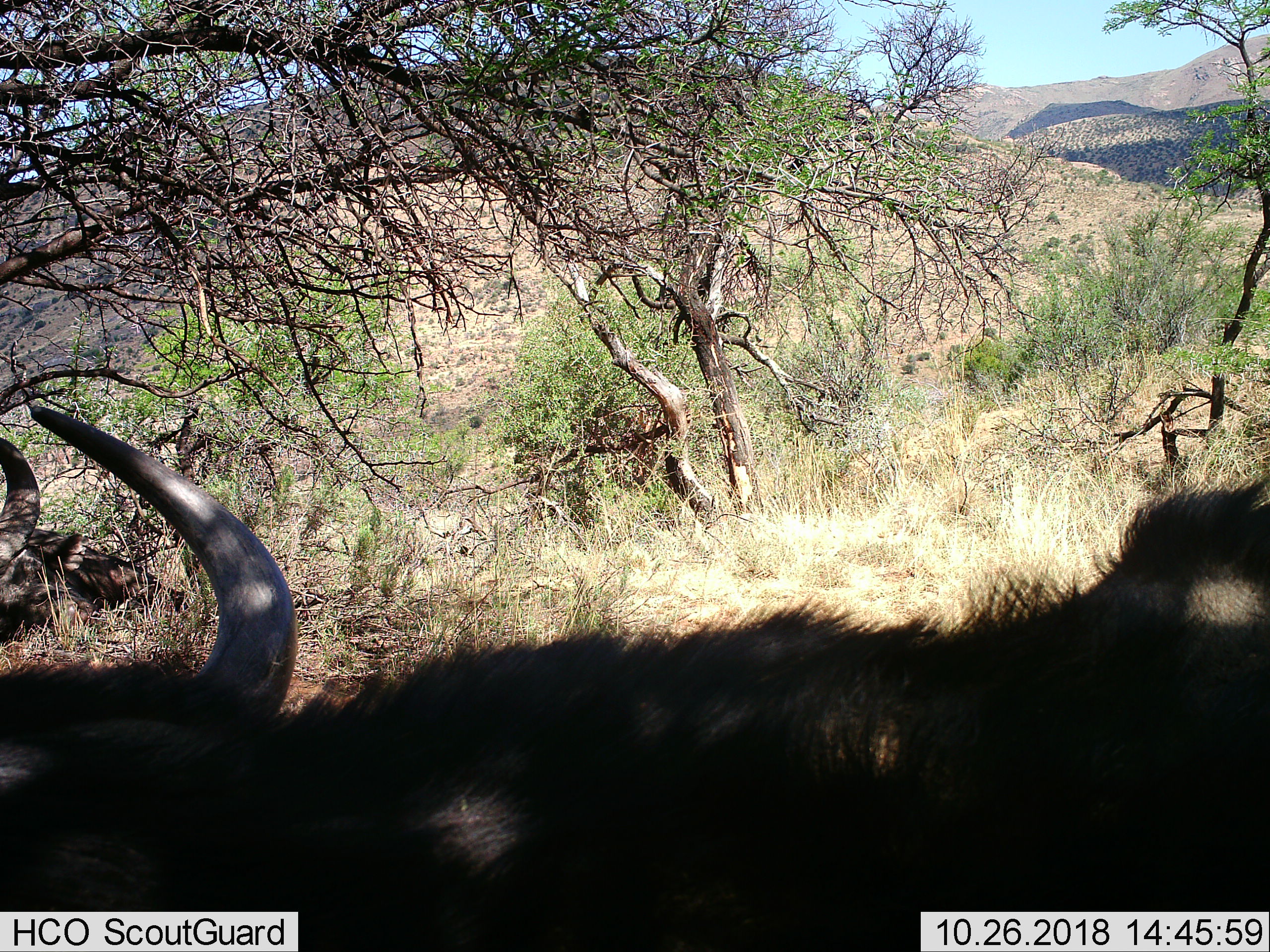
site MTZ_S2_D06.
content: unidentified animal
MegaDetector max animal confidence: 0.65